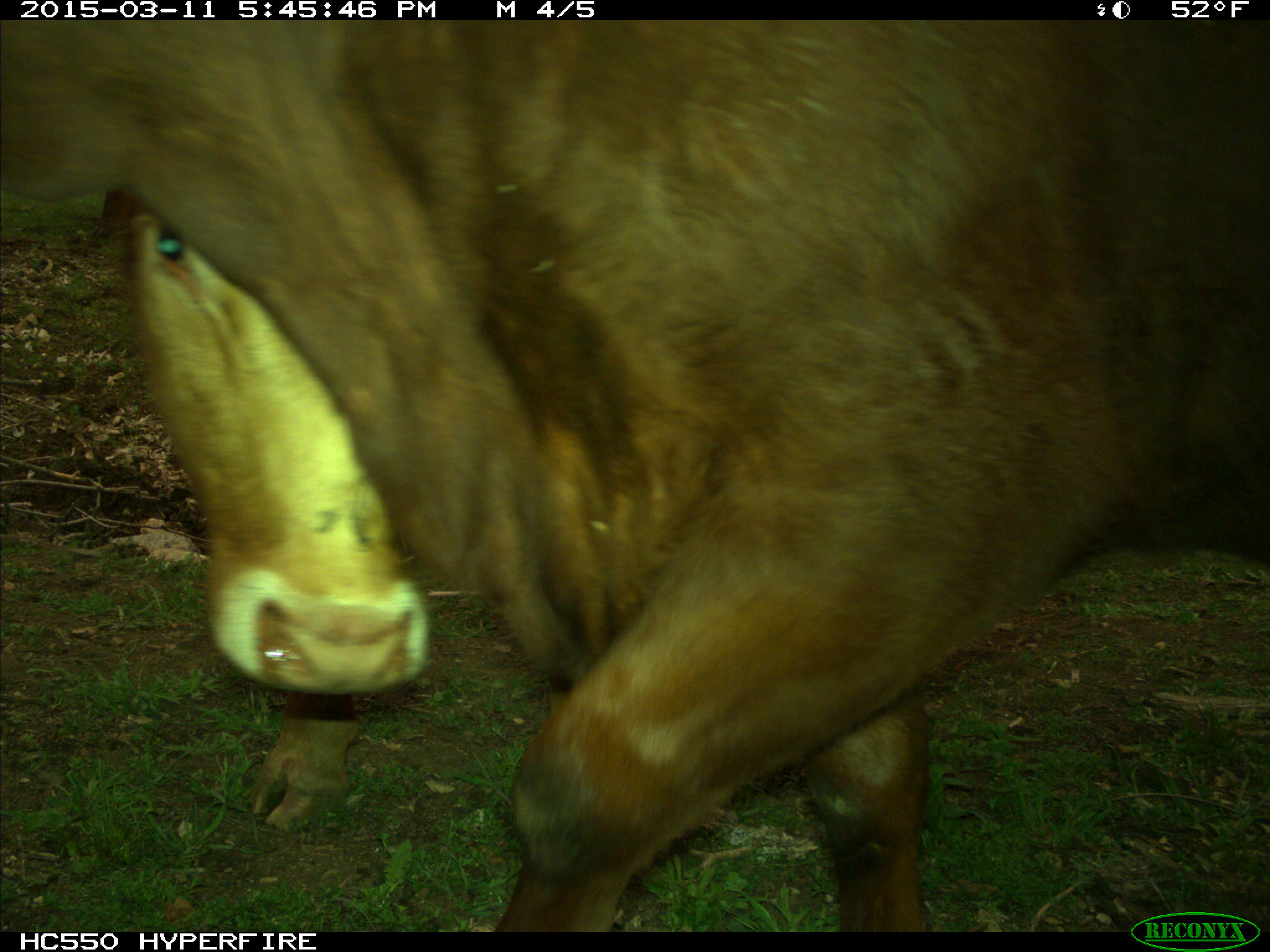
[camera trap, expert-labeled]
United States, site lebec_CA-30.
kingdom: Animalia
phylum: Chordata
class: Mammalia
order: Artiodactyla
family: Bovidae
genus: Bos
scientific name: Bos taurus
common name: domestic cow